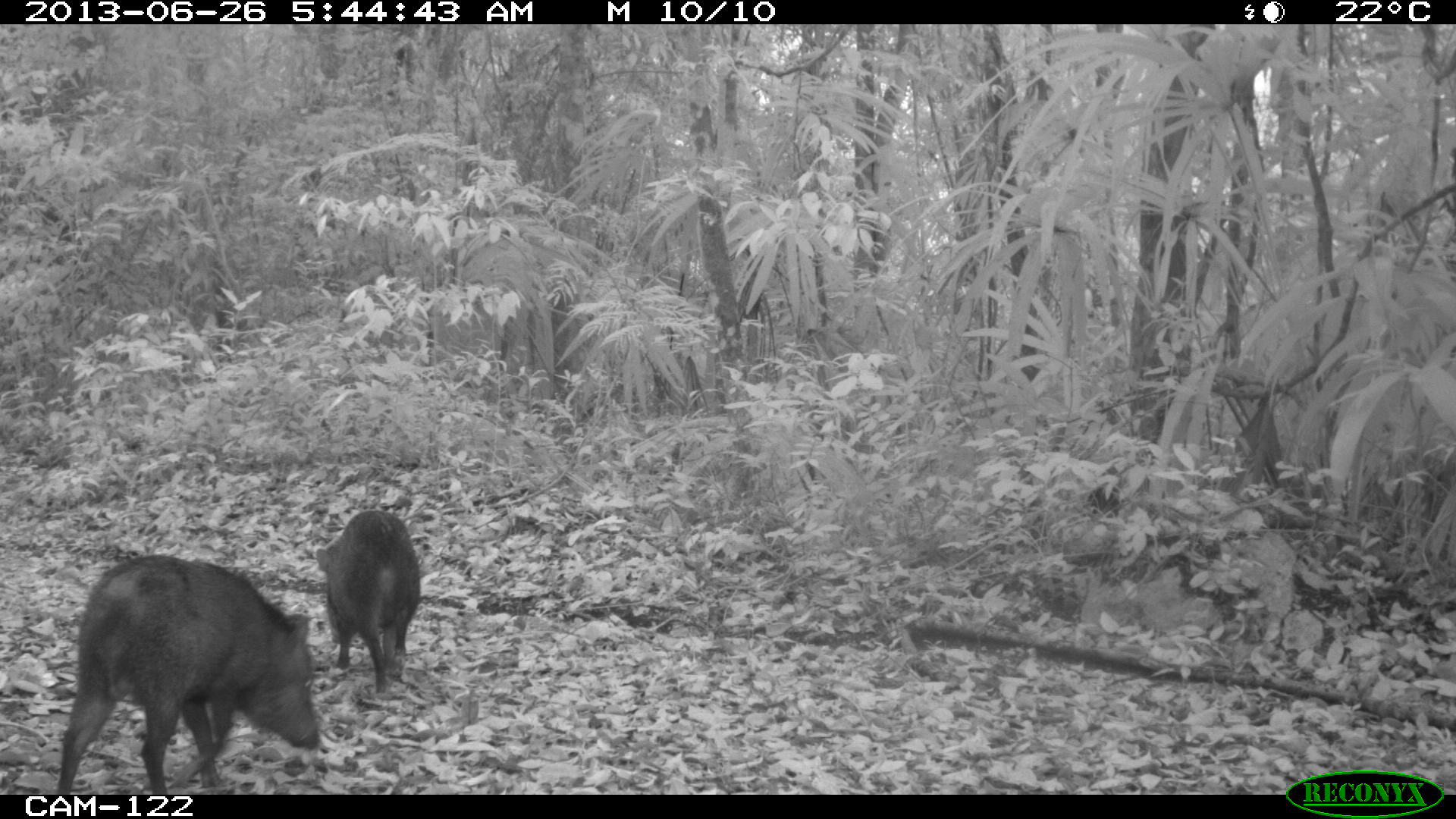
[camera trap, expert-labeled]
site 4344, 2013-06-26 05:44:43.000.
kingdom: Animalia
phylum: Chordata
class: Mammalia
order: Artiodactyla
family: Tayassuidae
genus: Pecari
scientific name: Pecari tajacu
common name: collared peccary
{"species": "Pecari tajacu (collared peccary)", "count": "7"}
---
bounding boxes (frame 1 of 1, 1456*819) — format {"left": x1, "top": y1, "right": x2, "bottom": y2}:
pecari tajacu: {"left": 56, "top": 554, "right": 320, "bottom": 795}; {"left": 314, "top": 509, "right": 422, "bottom": 696}